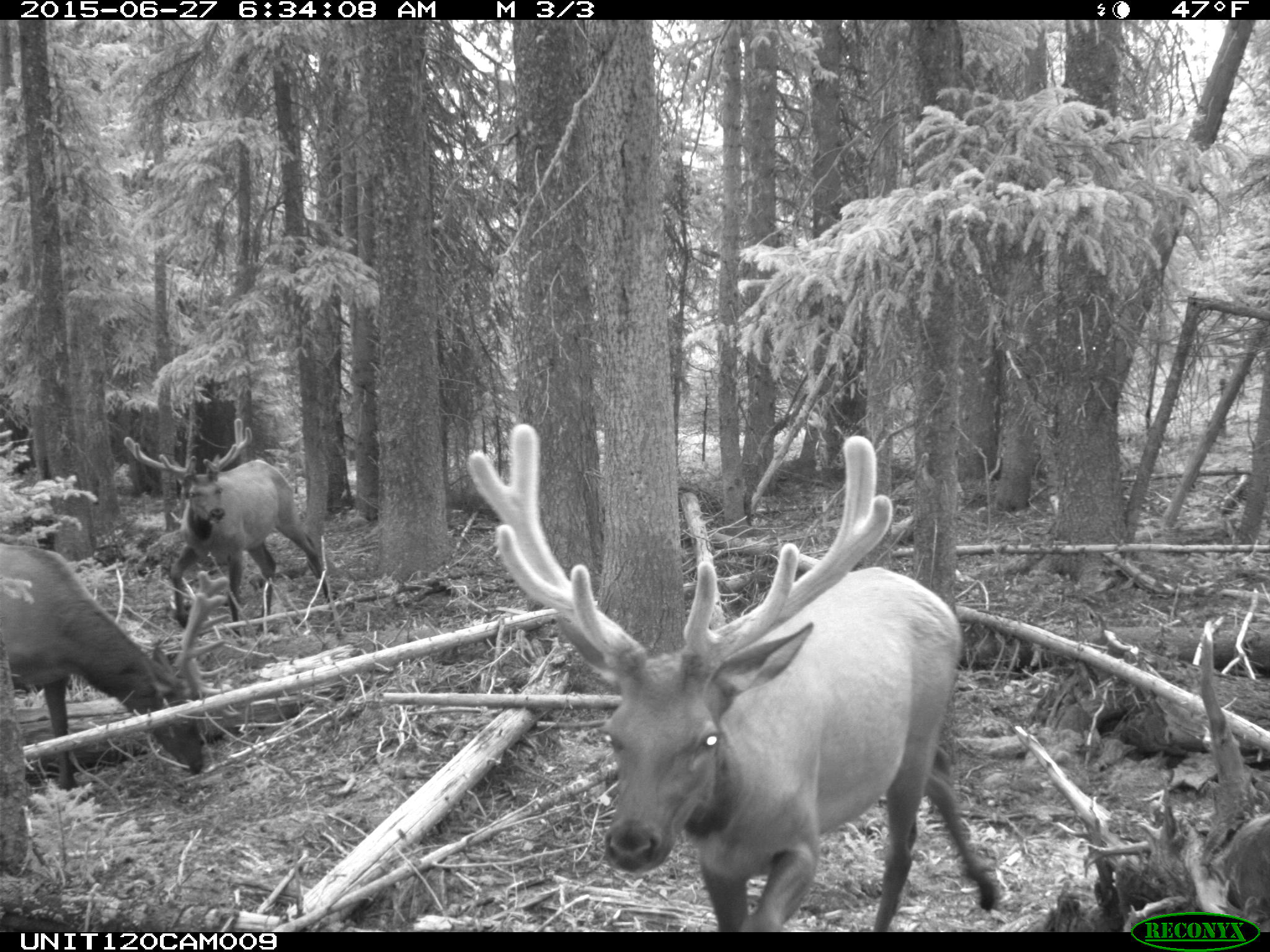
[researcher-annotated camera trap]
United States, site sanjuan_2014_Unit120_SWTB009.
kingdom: Animalia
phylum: Chordata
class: Mammalia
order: Artiodactyla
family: Cervidae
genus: Cervus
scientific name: Cervus elaphus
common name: red deer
Cervus elaphus (red deer).